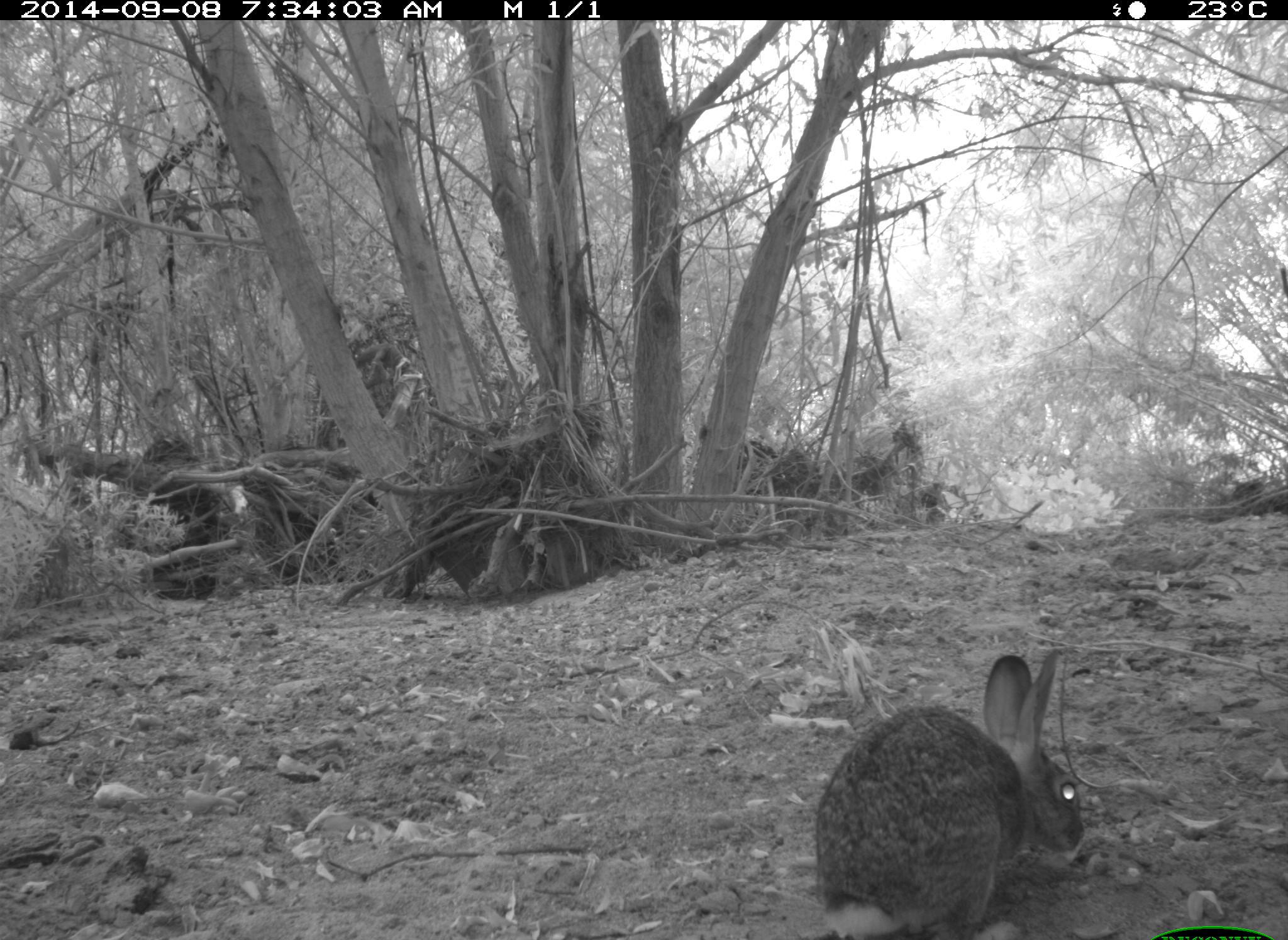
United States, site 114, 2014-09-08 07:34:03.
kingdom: Animalia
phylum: Chordata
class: Mammalia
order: Lagomorpha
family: Leporidae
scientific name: Leporidae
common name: rabbits and hares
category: rabbit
Rabbit (rabbits and hares) (Leporidae).